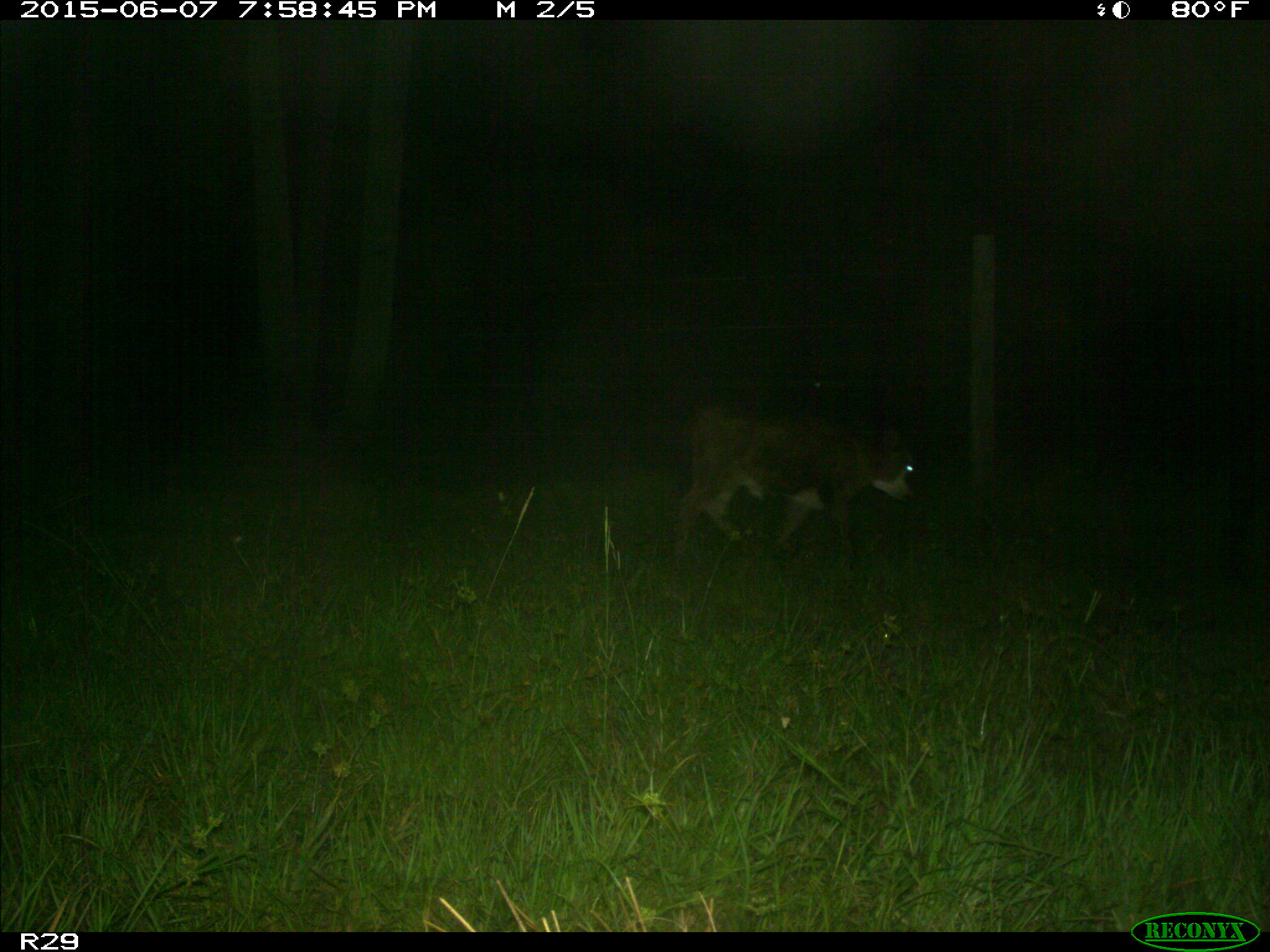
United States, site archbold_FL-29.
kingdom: Animalia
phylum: Chordata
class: Mammalia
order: Artiodactyla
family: Bovidae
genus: Bos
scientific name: Bos taurus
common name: domestic cow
Bos taurus (domestic cow).